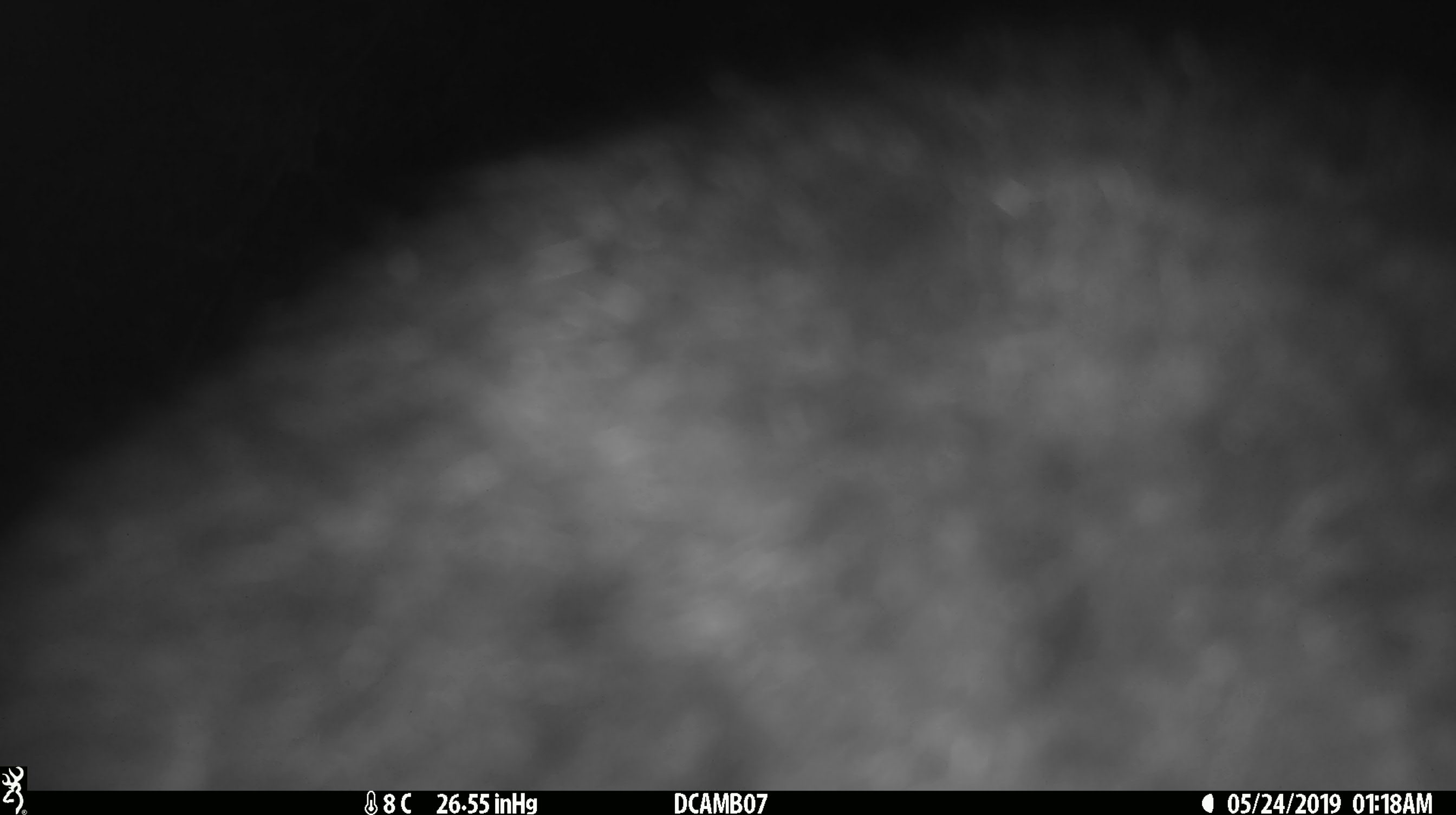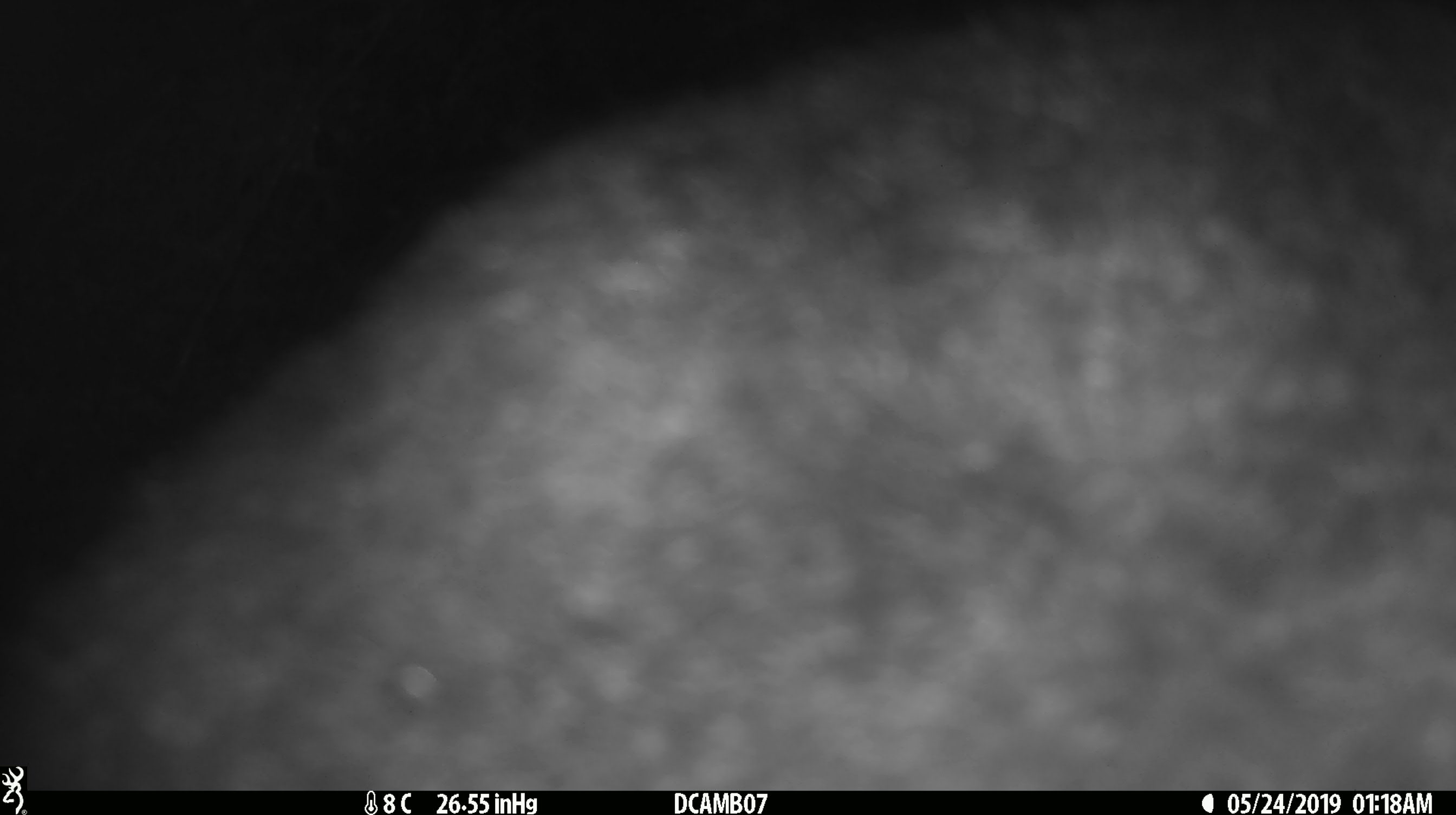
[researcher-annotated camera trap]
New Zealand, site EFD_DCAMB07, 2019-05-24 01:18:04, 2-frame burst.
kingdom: Animalia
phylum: Chordata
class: Mammalia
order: Diprotodontia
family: Phalangeridae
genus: Trichosurus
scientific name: Trichosurus vulpecula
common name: common brushtail possum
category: possum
Possum (common brushtail possum) (Trichosurus vulpecula).